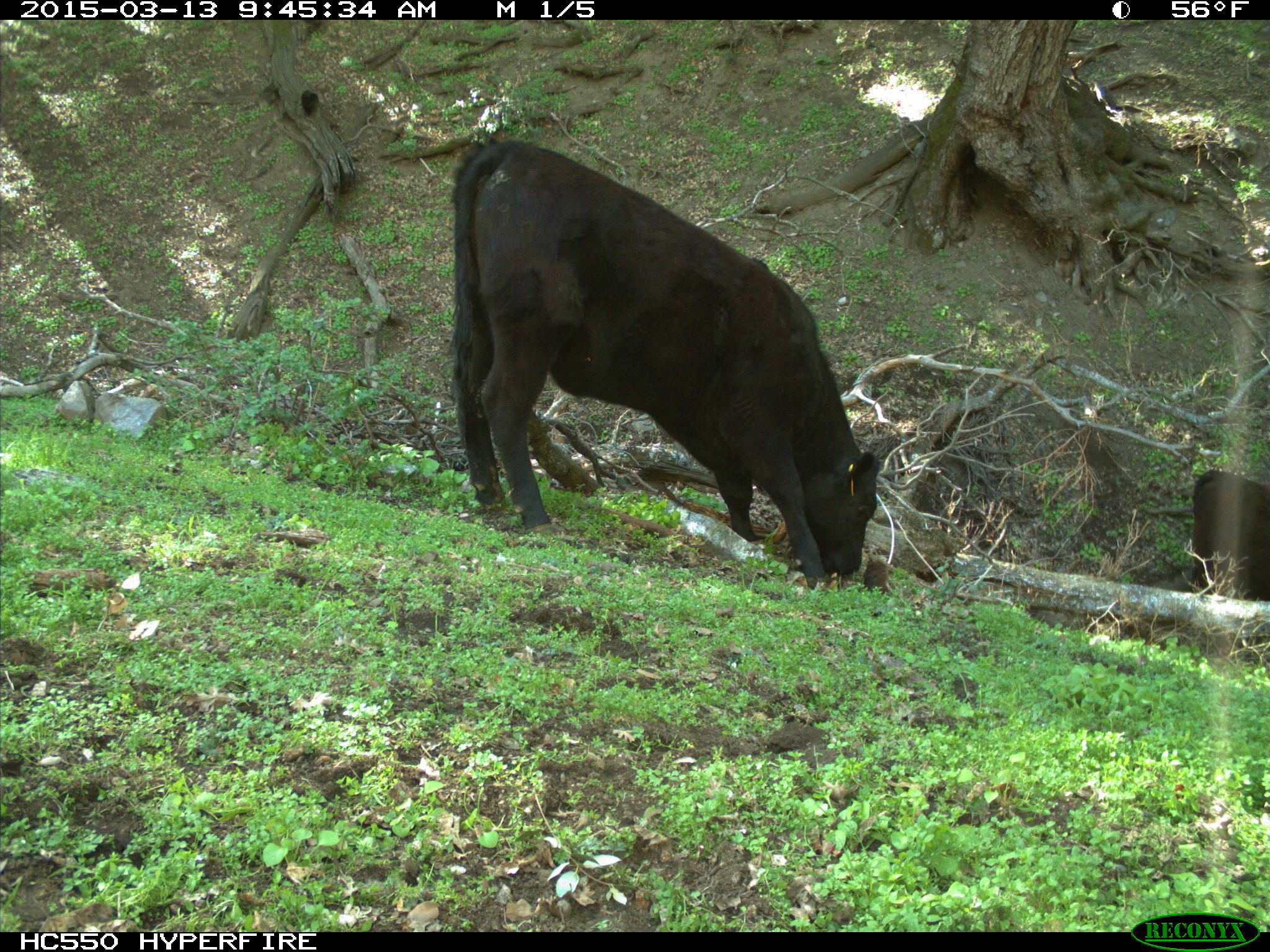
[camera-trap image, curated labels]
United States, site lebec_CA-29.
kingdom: Animalia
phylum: Chordata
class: Mammalia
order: Artiodactyla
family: Bovidae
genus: Bos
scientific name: Bos taurus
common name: domestic cow